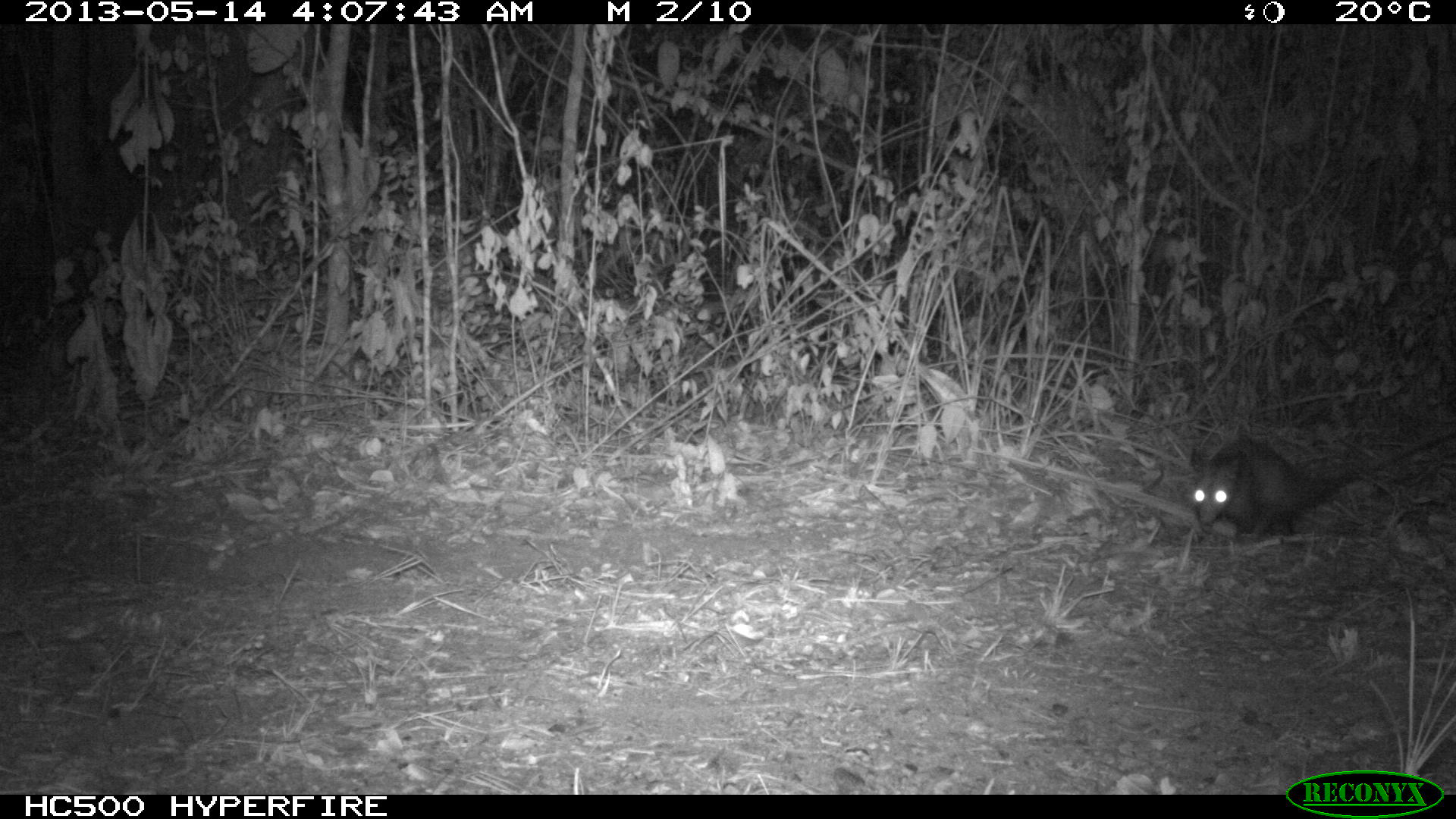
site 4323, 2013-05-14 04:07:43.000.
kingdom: Animalia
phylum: Chordata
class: Mammalia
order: Didelphimorphia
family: Didelphidae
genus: Didelphis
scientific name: Didelphis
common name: american opossums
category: didelphis sp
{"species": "didelphis sp (american opossums) (Didelphis)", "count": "1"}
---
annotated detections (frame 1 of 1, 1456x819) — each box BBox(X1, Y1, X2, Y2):
didelphis sp: BBox(1189, 432, 1456, 538)